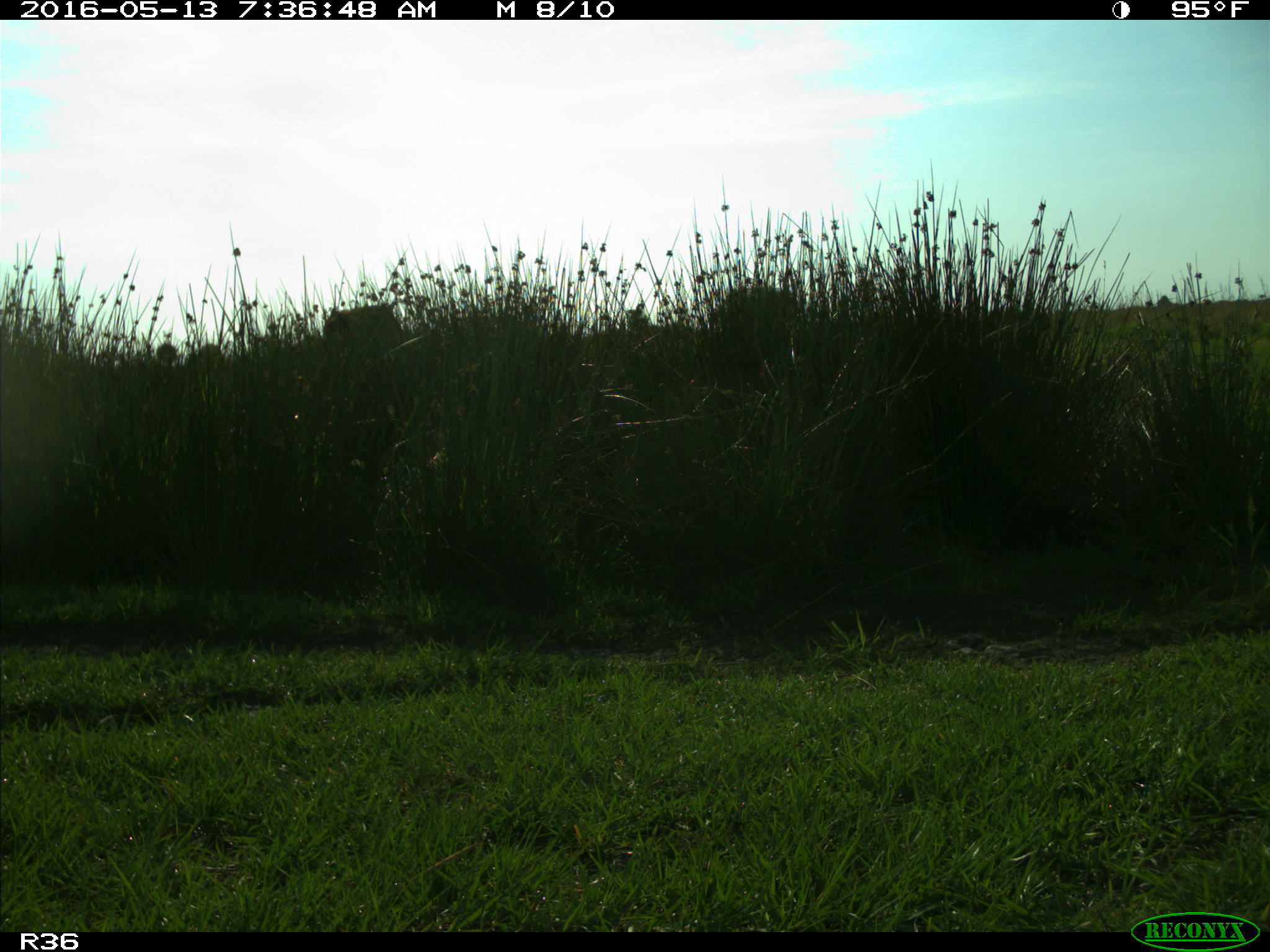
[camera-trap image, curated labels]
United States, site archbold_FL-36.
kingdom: Animalia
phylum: Chordata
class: Mammalia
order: Artiodactyla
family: Bovidae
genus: Bos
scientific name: Bos taurus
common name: domestic cow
Bos taurus (domestic cow).